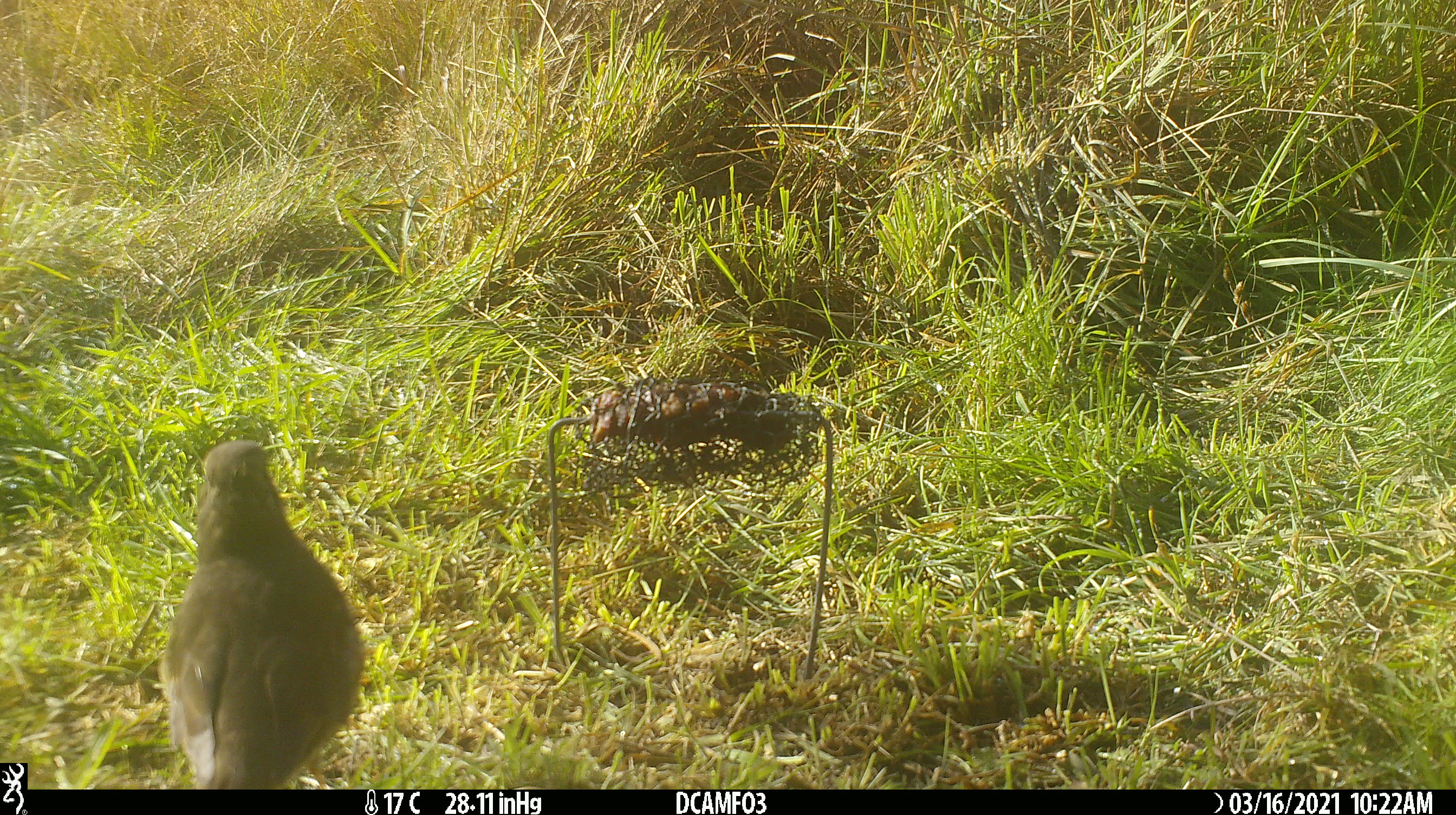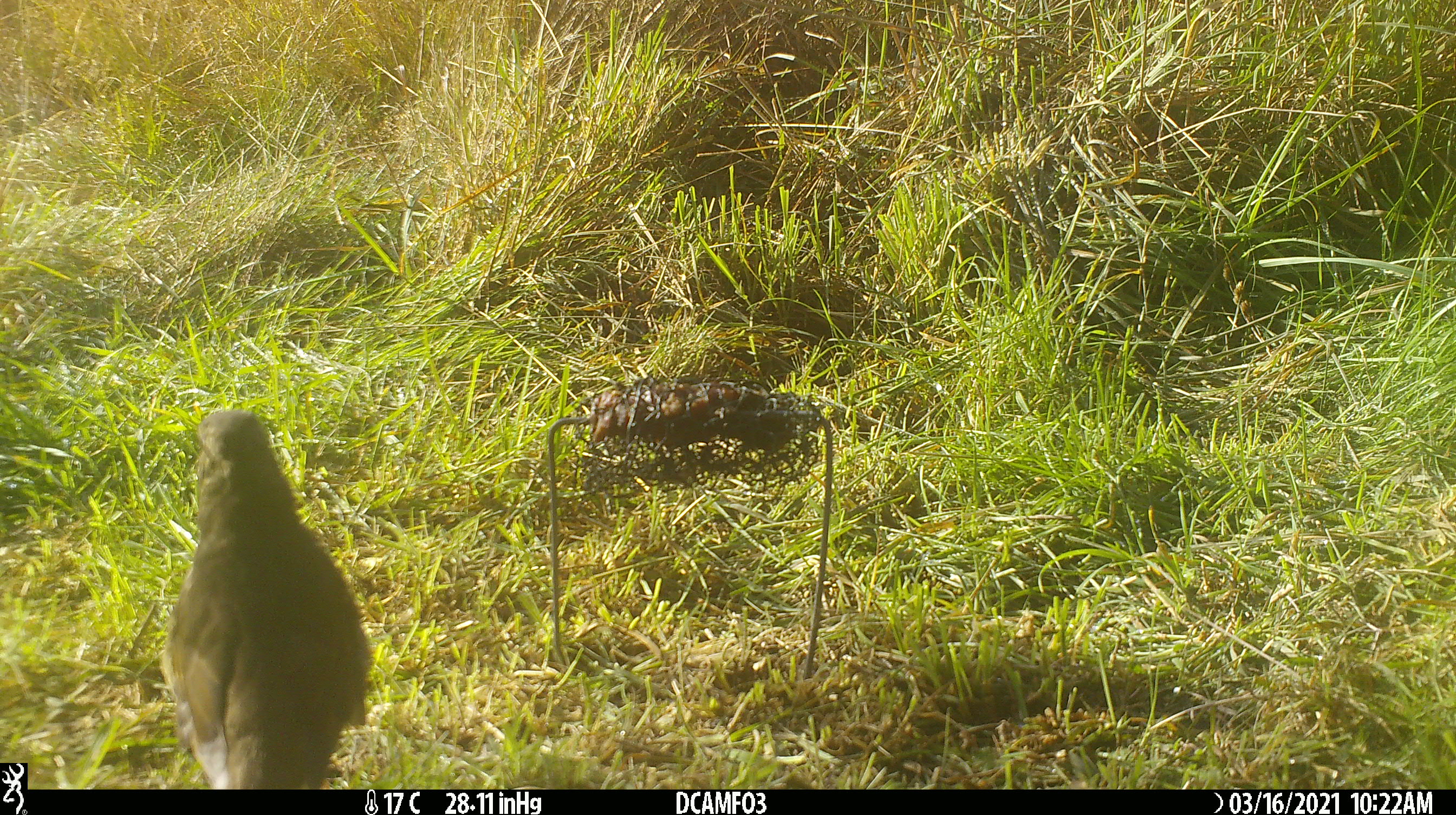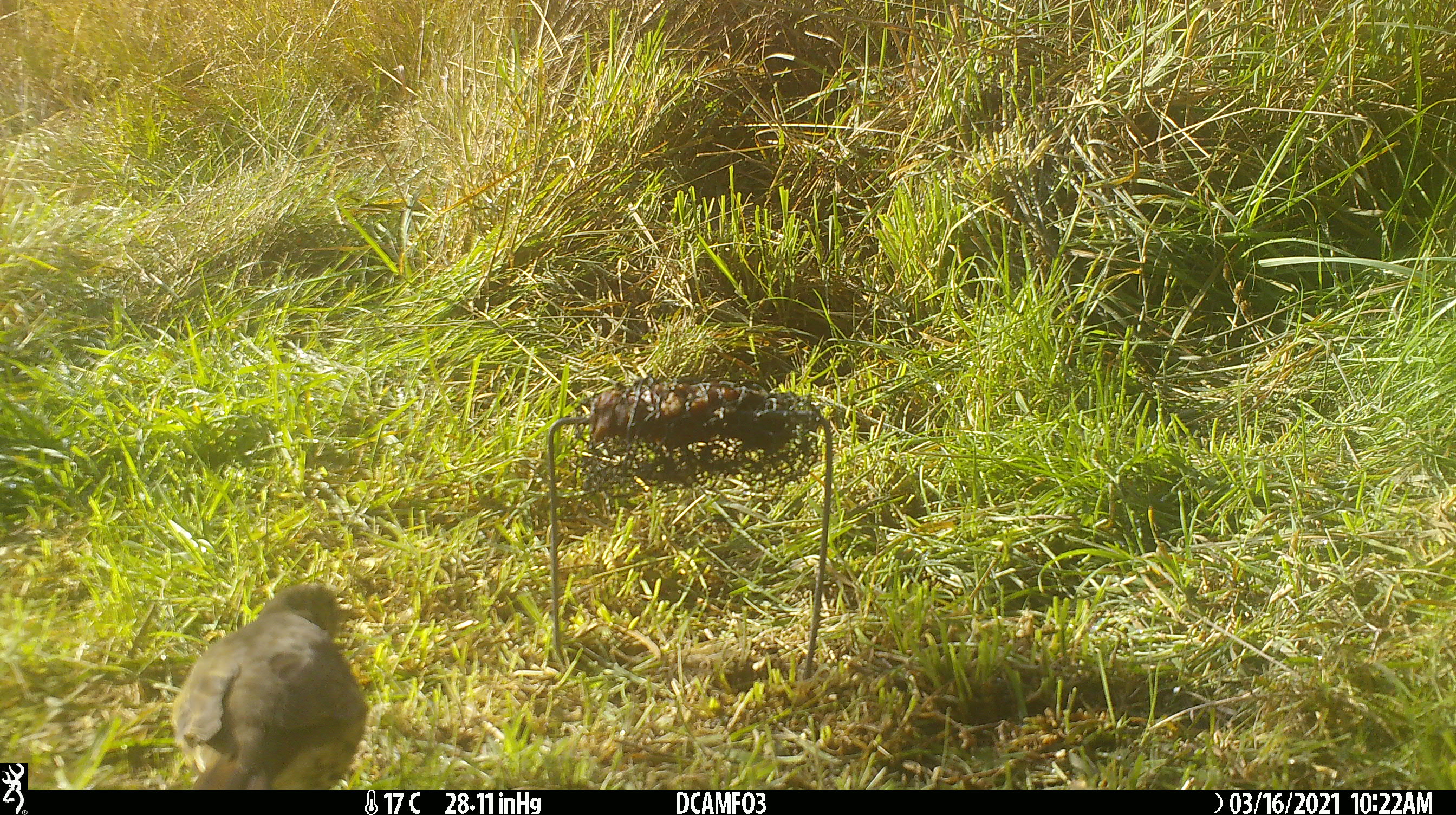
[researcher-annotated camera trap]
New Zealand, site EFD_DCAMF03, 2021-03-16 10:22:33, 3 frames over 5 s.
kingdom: Animalia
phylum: Chordata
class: Aves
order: Passeriformes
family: Turdidae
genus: Turdus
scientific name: Turdus merula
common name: eurasian blackbird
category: blackbird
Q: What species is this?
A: Blackbird (eurasian blackbird) (Turdus merula).